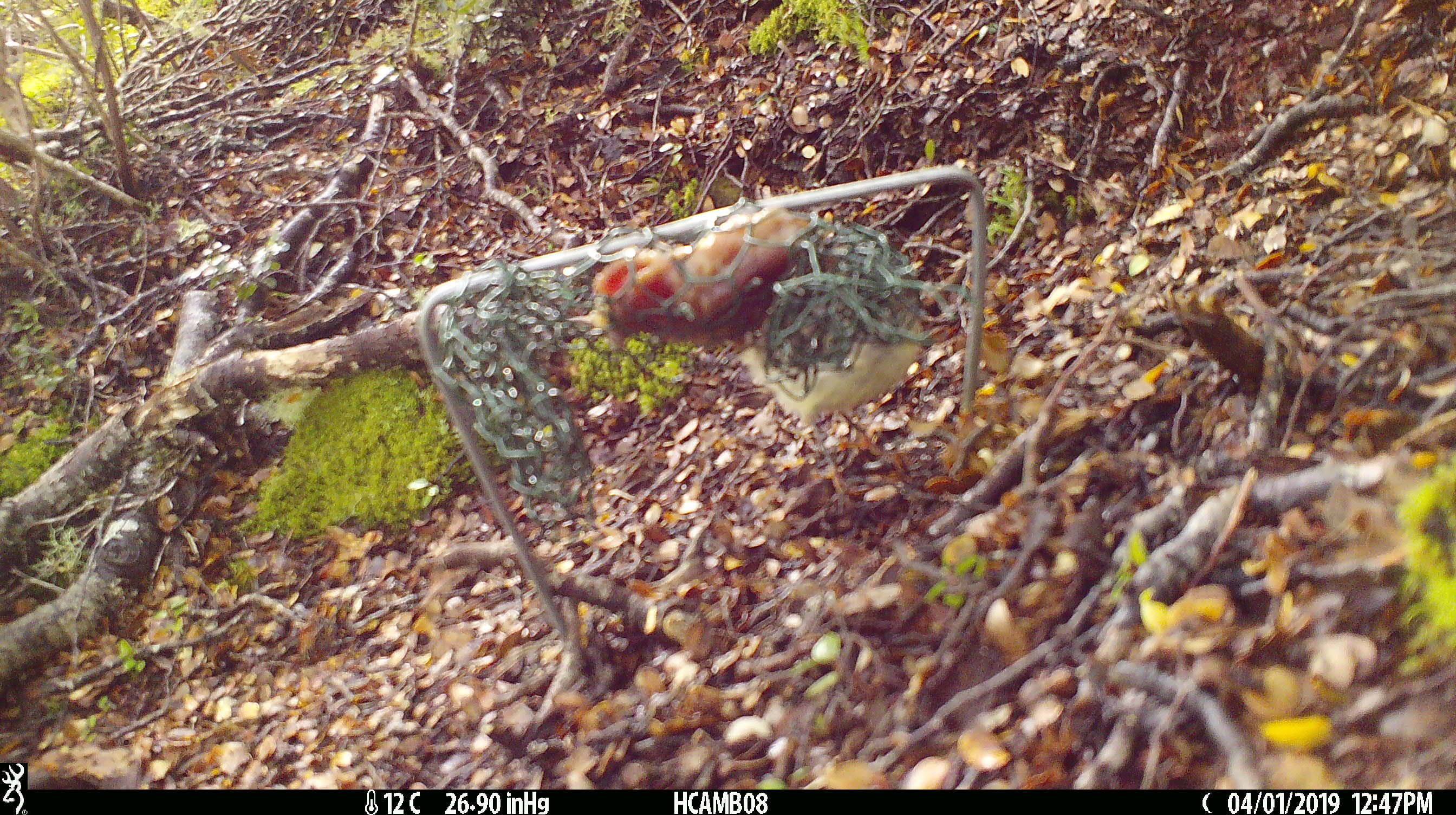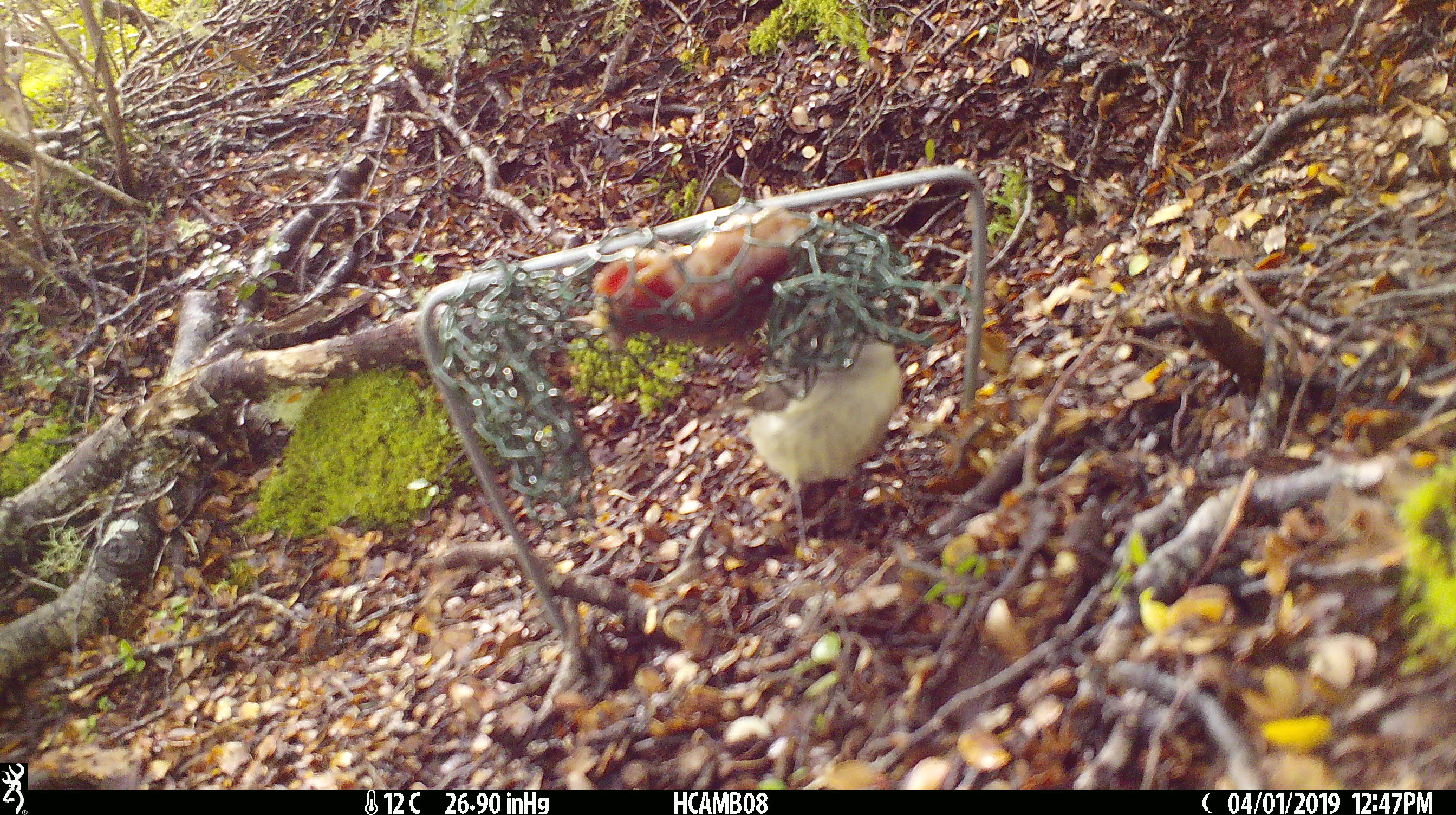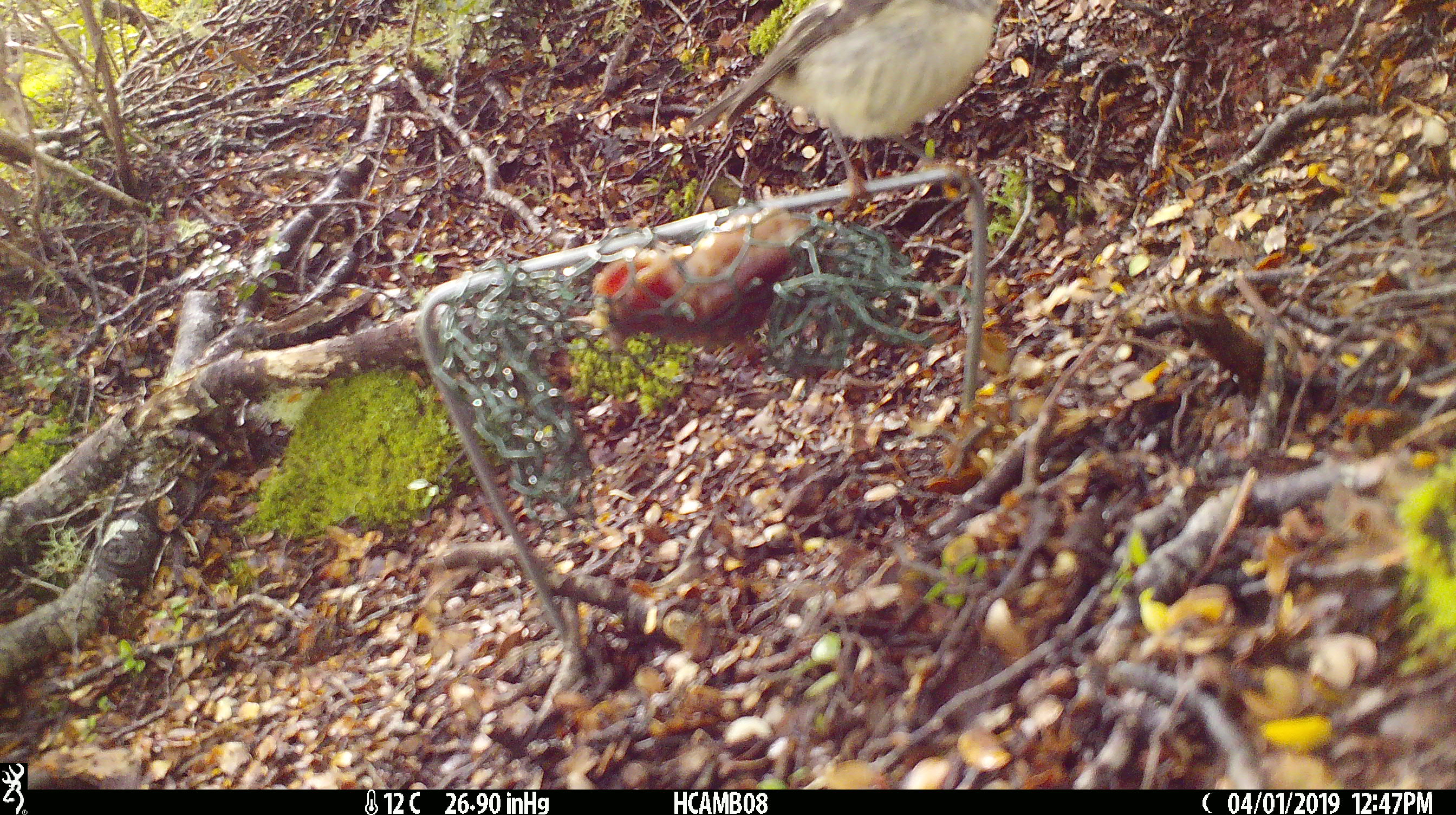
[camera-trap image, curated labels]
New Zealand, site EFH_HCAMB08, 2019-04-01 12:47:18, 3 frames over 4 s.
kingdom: Animalia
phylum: Chordata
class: Aves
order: Passeriformes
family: Petroicidae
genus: Petroica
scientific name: Petroica macrocephala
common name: tomtit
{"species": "tomtit (Petroica macrocephala)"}